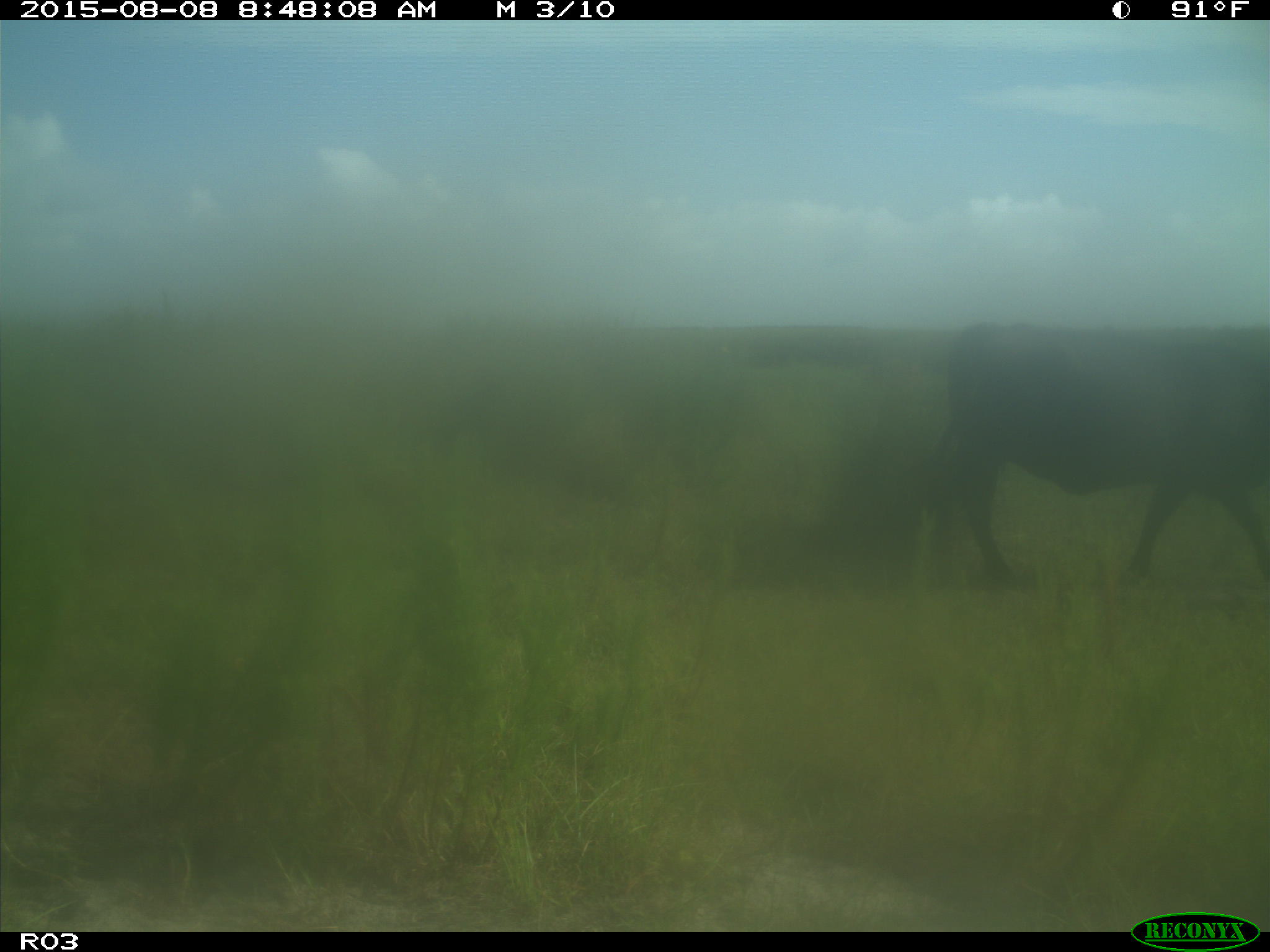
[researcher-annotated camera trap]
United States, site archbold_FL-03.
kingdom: Animalia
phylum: Chordata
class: Mammalia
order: Artiodactyla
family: Bovidae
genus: Bos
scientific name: Bos taurus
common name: domestic cow